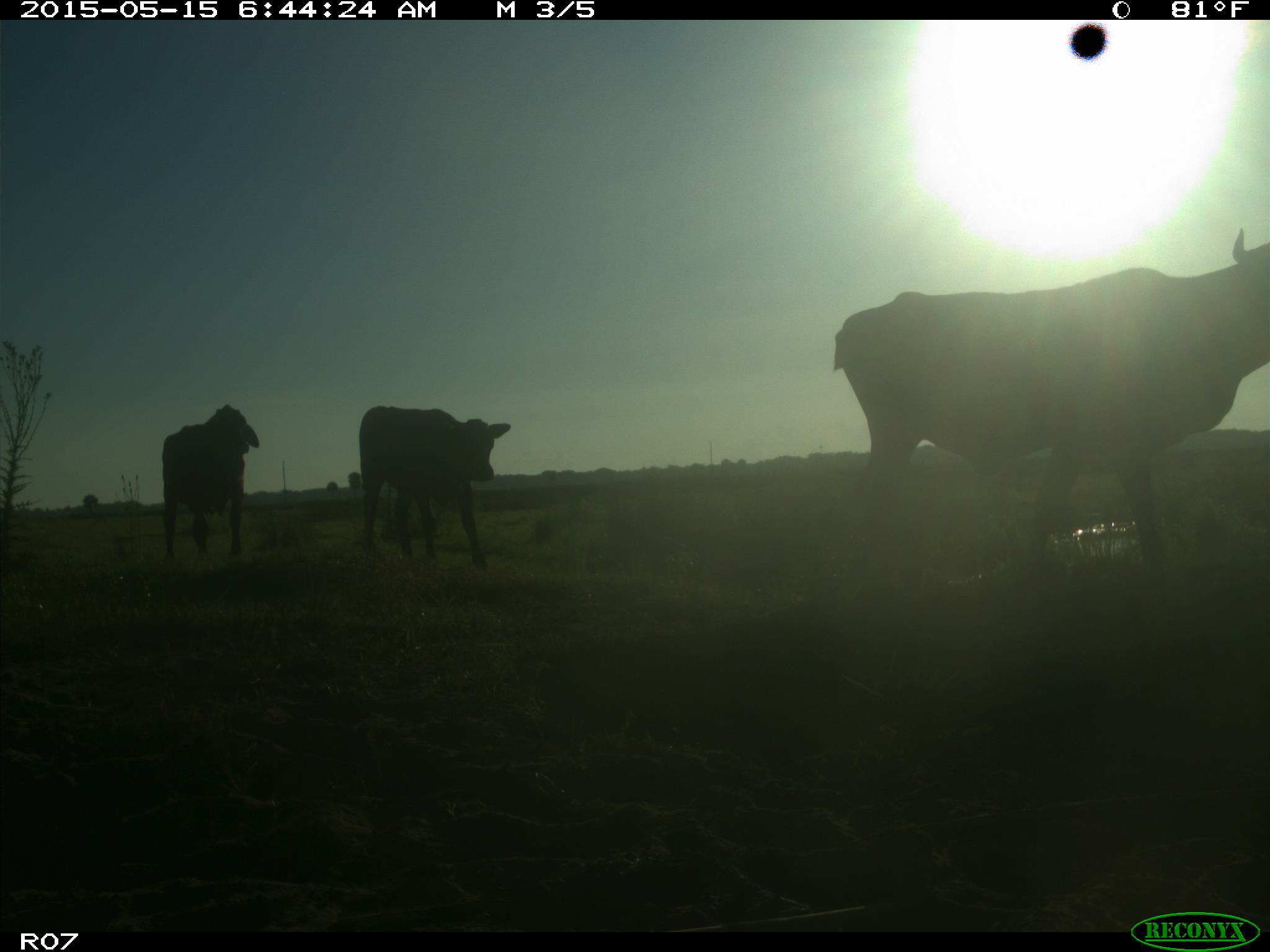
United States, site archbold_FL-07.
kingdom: Animalia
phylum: Chordata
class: Mammalia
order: Artiodactyla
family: Bovidae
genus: Bos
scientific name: Bos taurus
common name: domestic cow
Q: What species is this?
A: Bos taurus (domestic cow).